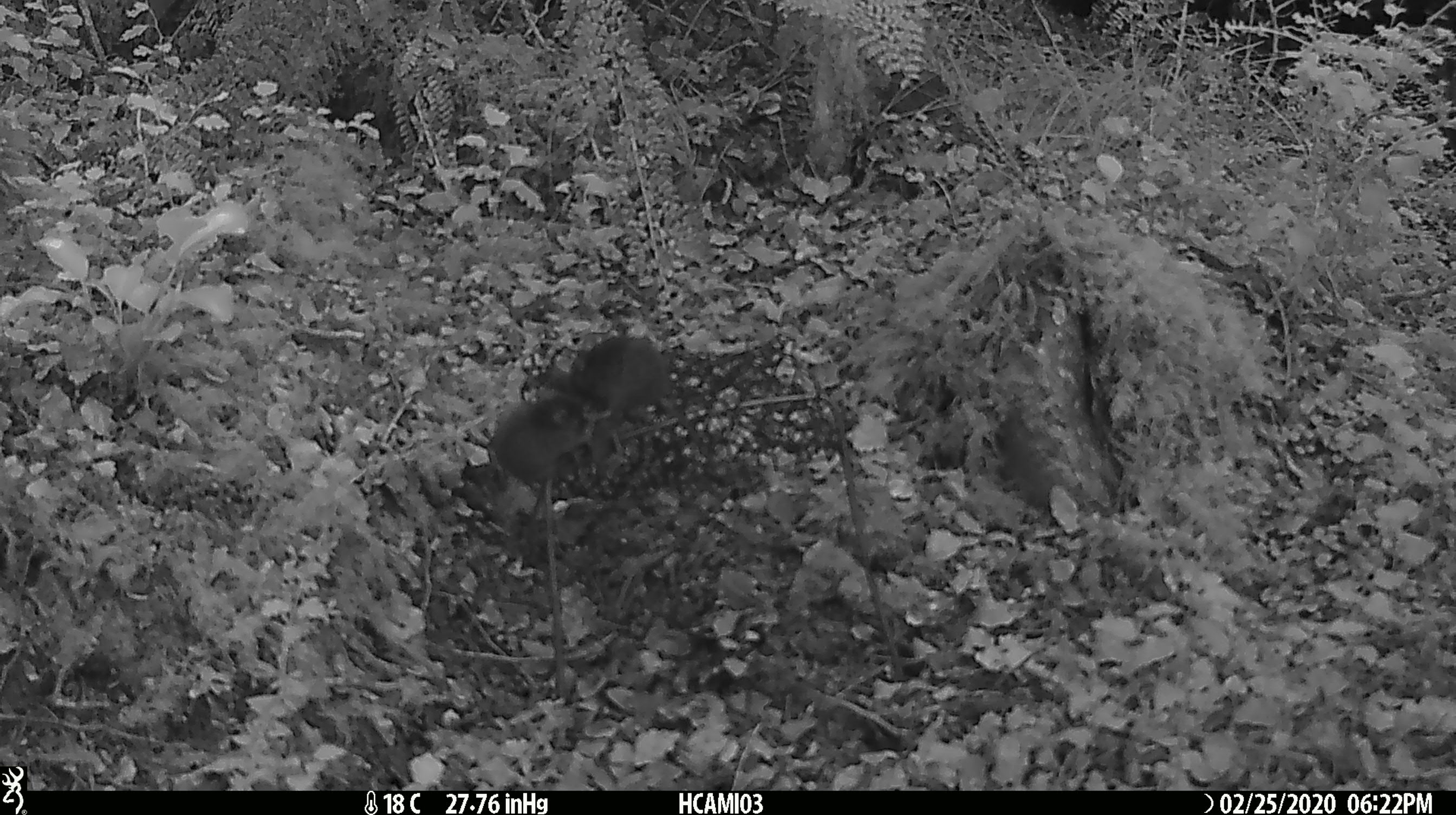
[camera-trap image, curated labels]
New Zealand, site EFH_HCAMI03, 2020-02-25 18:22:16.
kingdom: Animalia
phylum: Chordata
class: Mammalia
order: Rodentia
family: Muridae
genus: Mus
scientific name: Mus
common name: mouse